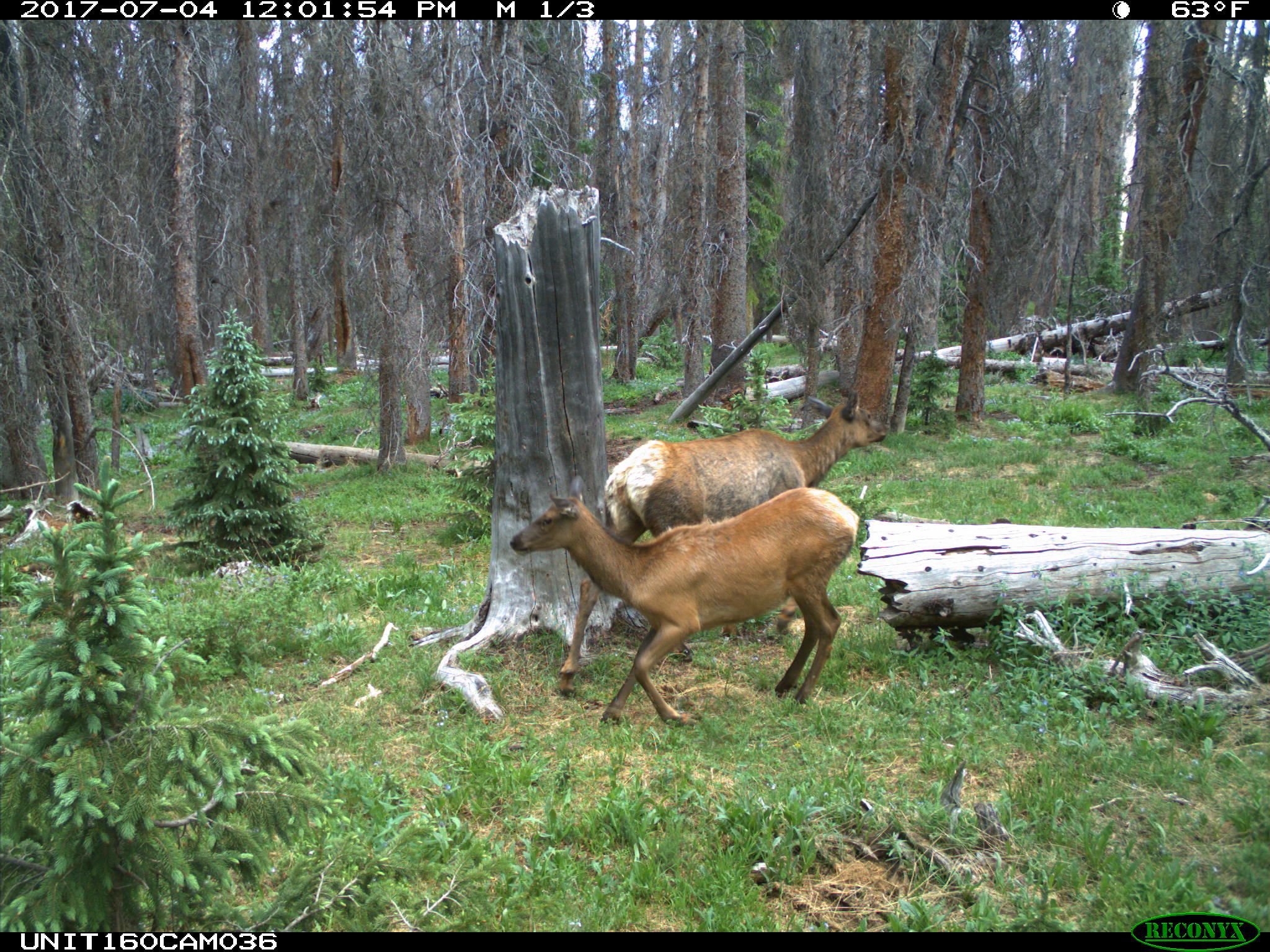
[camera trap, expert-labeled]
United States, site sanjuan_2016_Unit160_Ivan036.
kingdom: Animalia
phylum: Chordata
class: Mammalia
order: Artiodactyla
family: Cervidae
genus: Cervus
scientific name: Cervus elaphus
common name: red deer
Cervus elaphus (red deer).